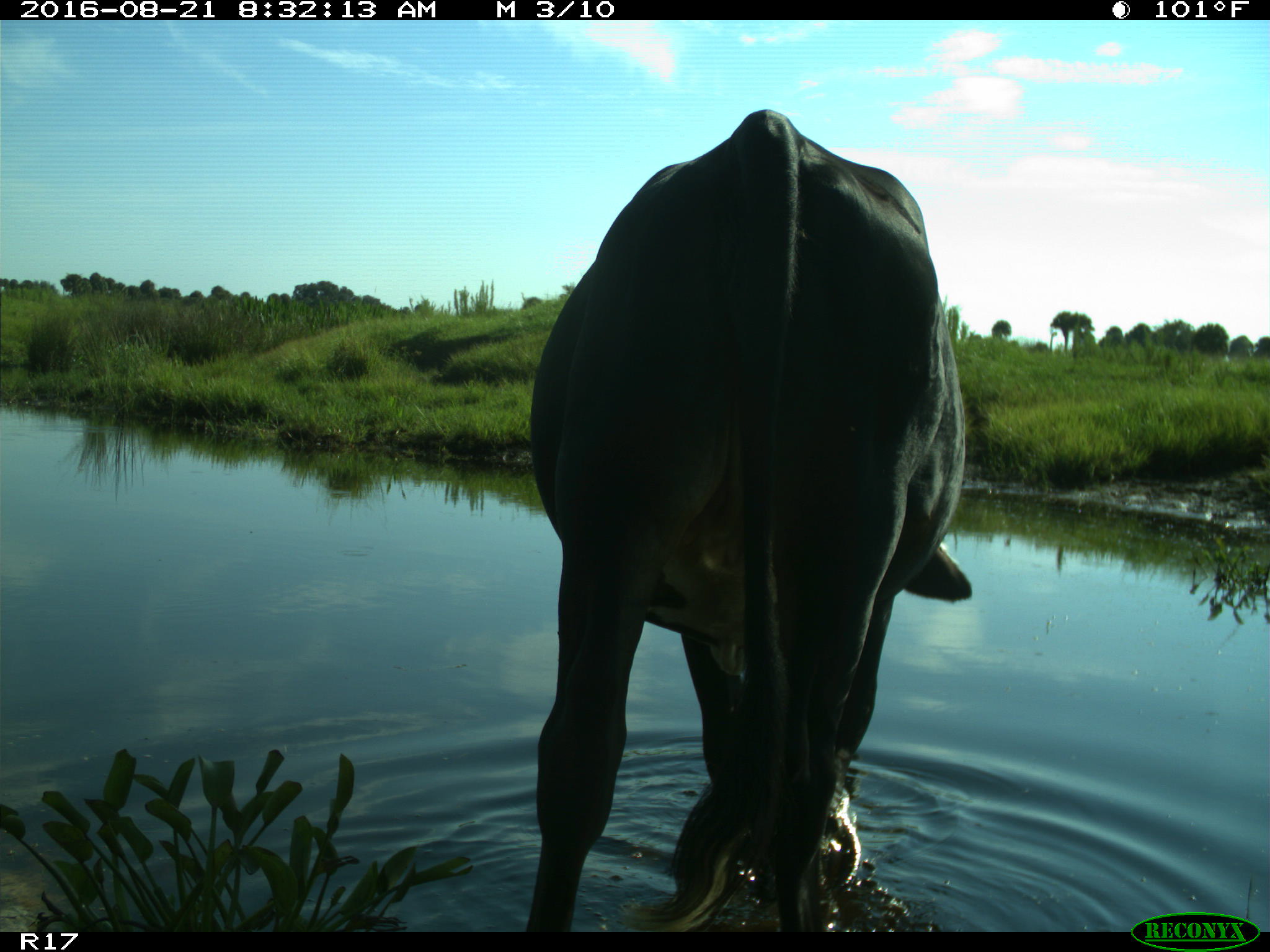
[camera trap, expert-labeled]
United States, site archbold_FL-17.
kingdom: Animalia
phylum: Chordata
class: Mammalia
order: Artiodactyla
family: Bovidae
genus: Bos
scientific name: Bos taurus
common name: domestic cow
Bos taurus (domestic cow).